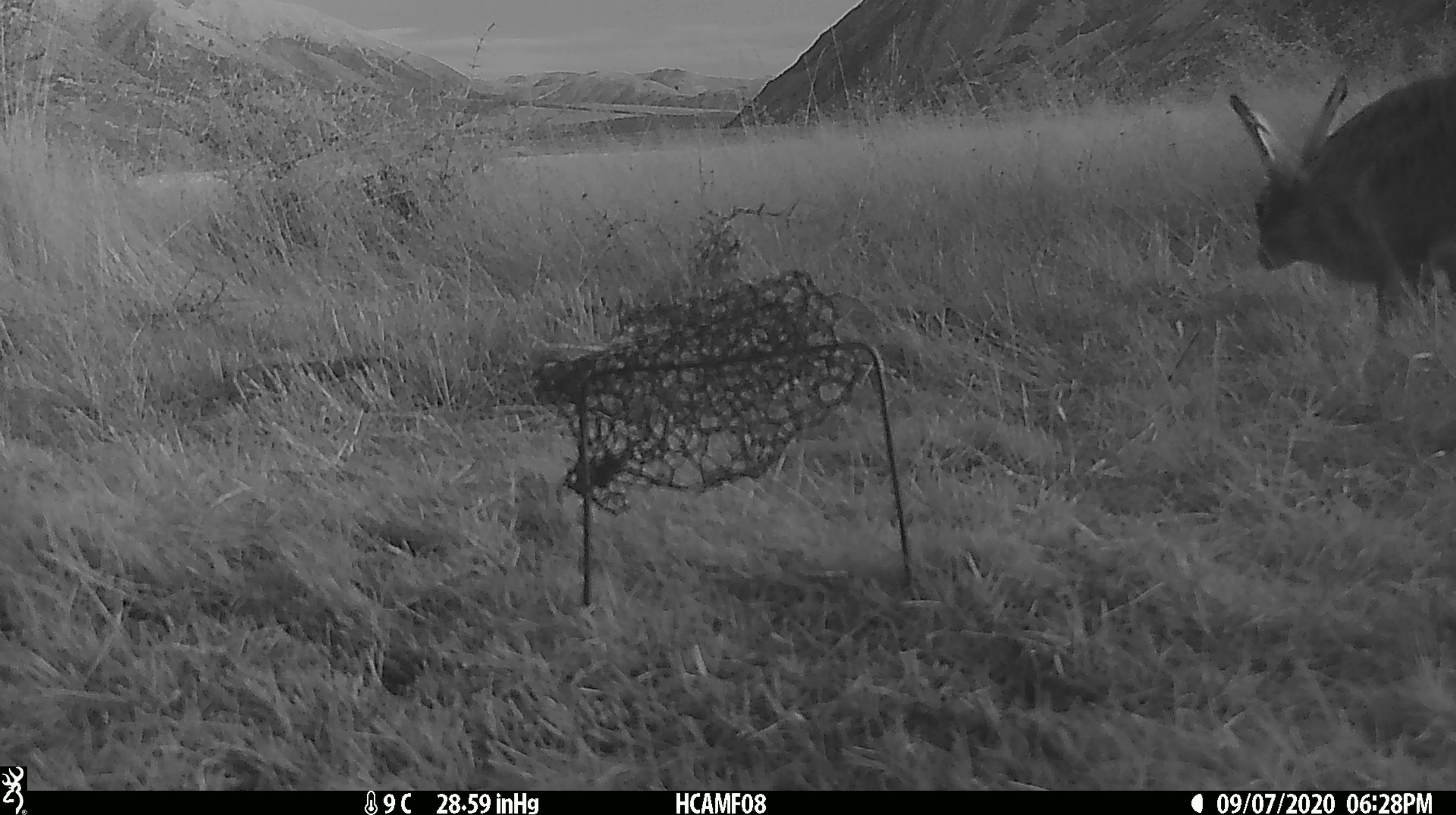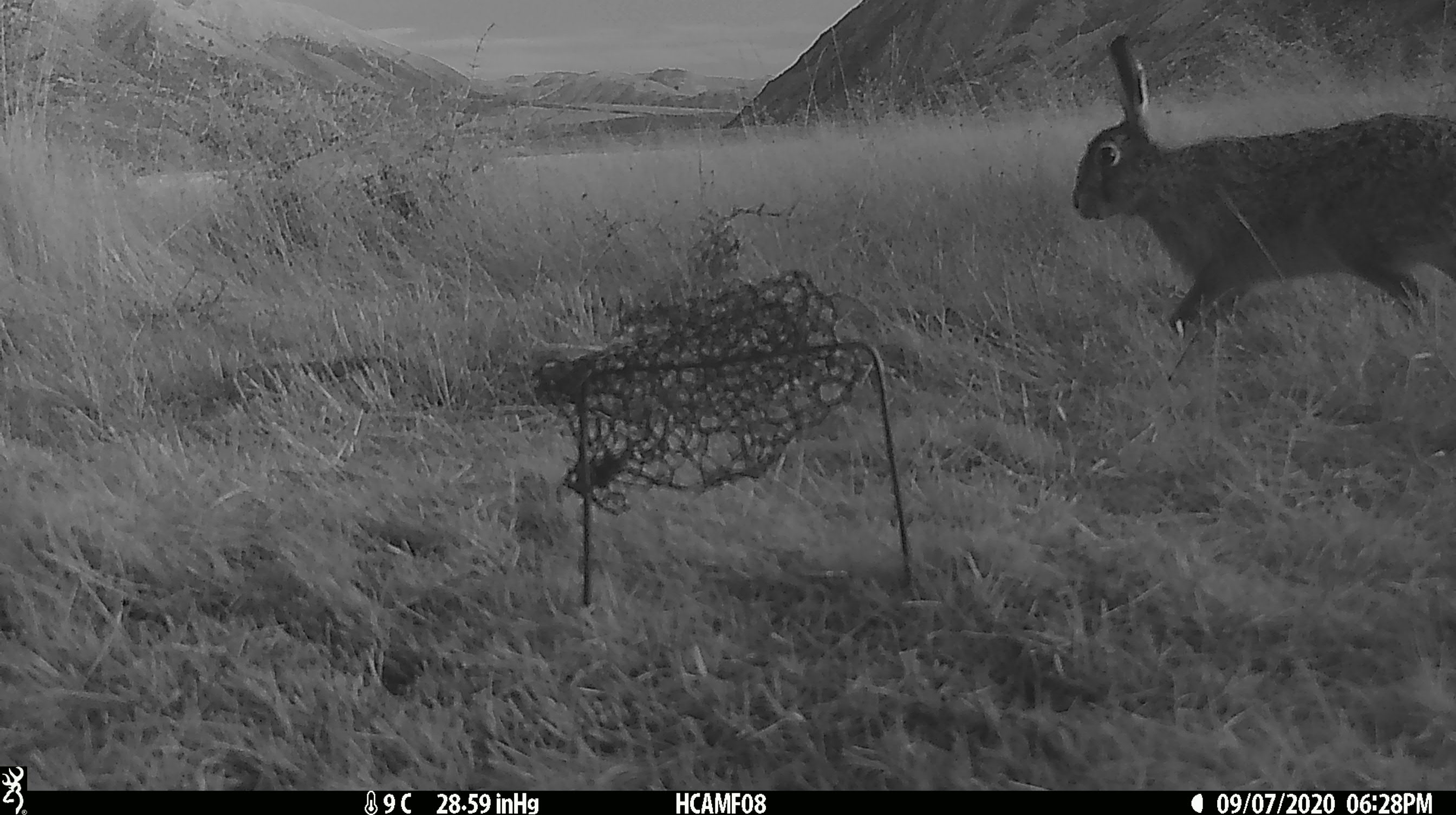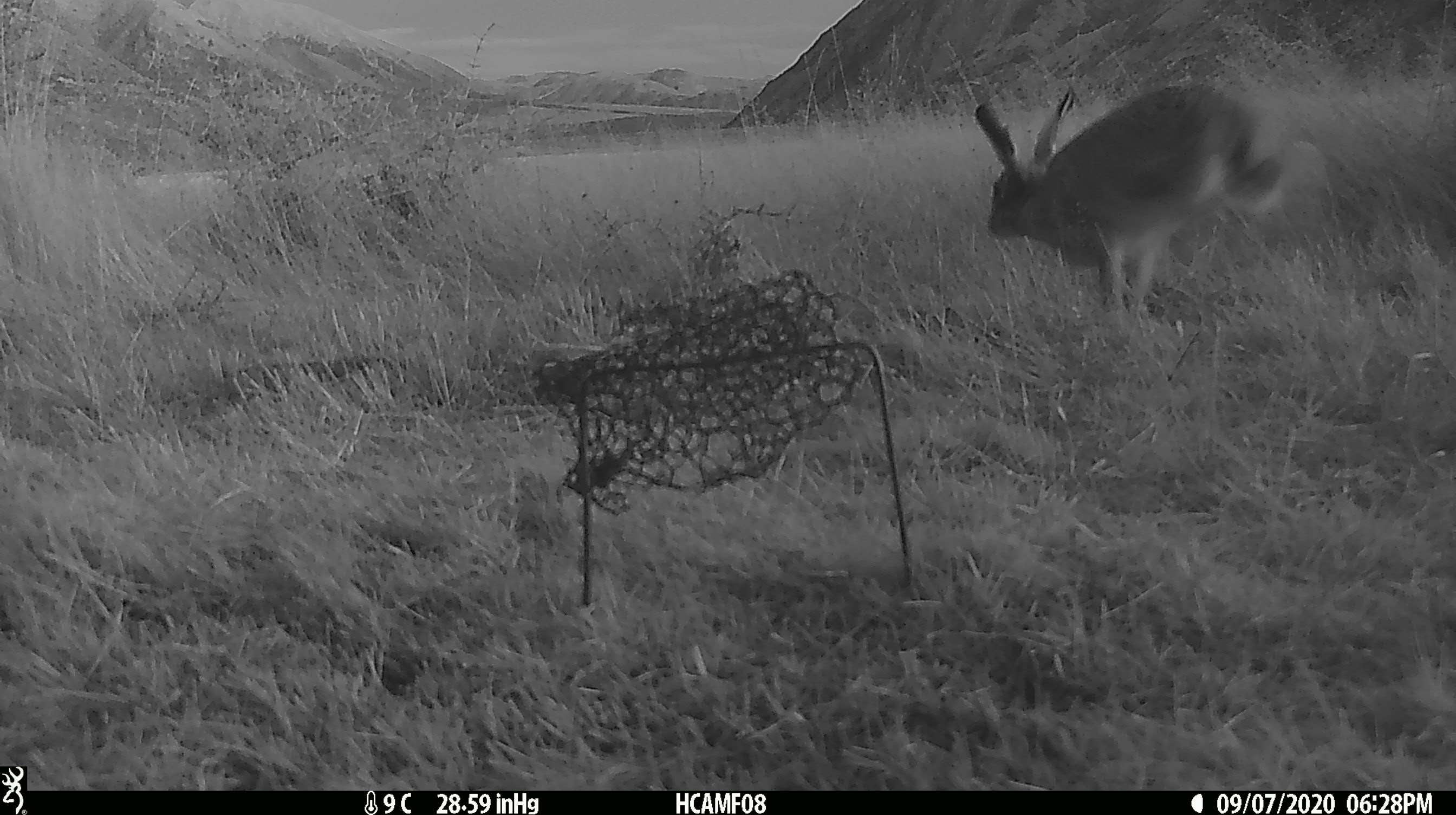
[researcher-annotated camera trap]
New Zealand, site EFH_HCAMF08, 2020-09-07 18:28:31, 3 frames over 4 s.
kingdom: Animalia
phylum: Chordata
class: Mammalia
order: Lagomorpha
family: Leporidae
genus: Lepus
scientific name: Lepus europaeus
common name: brown hare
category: hare